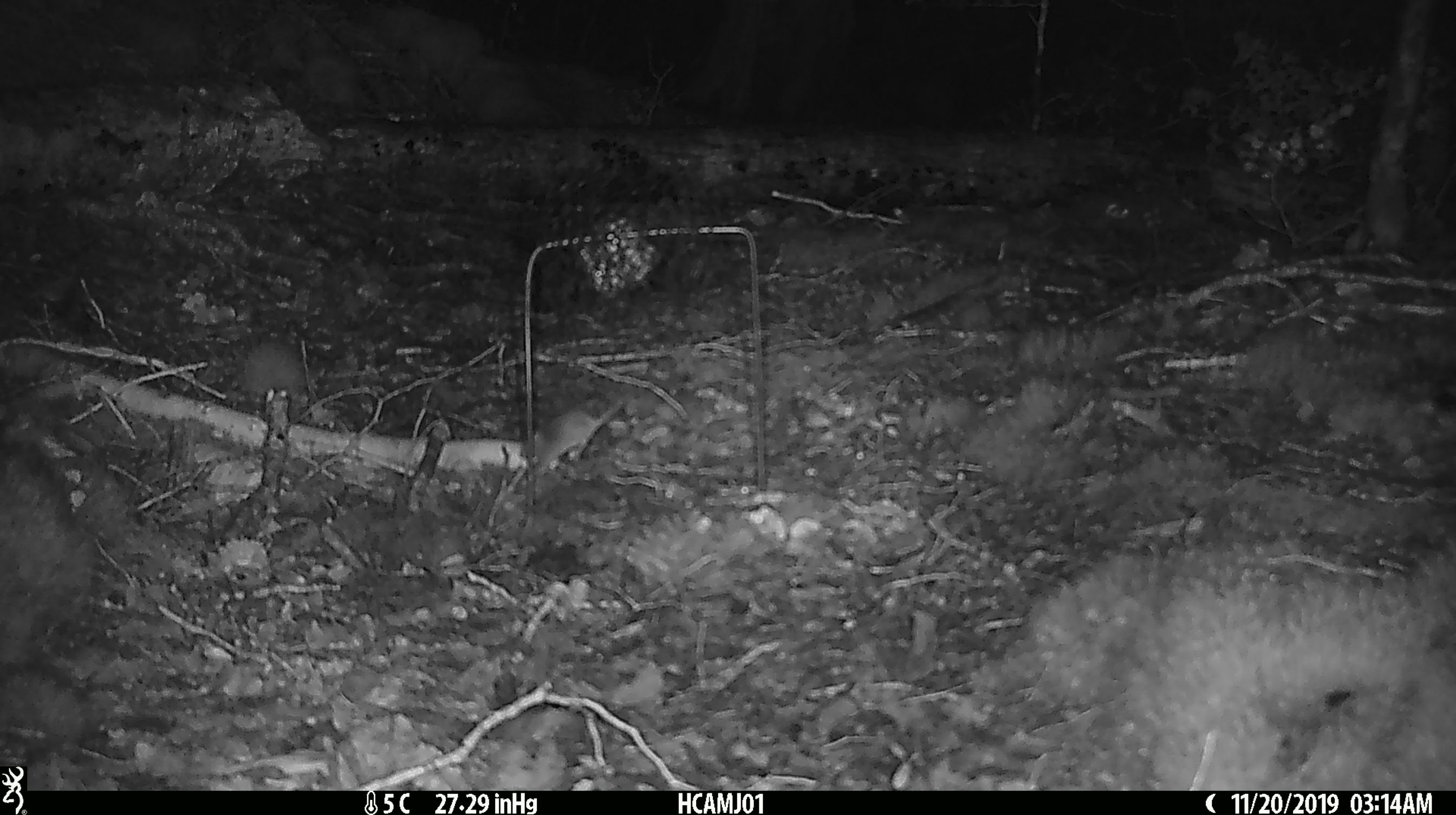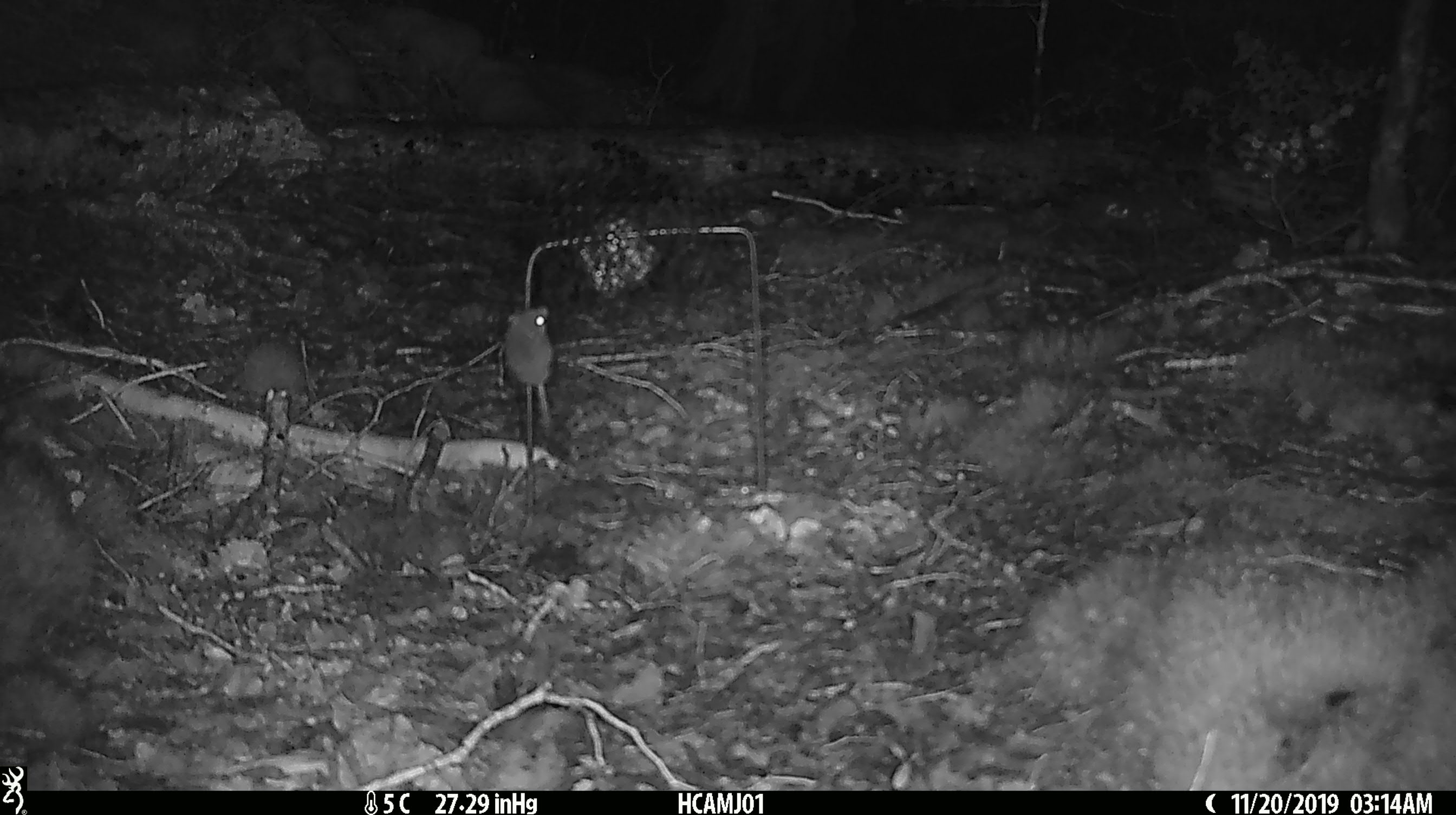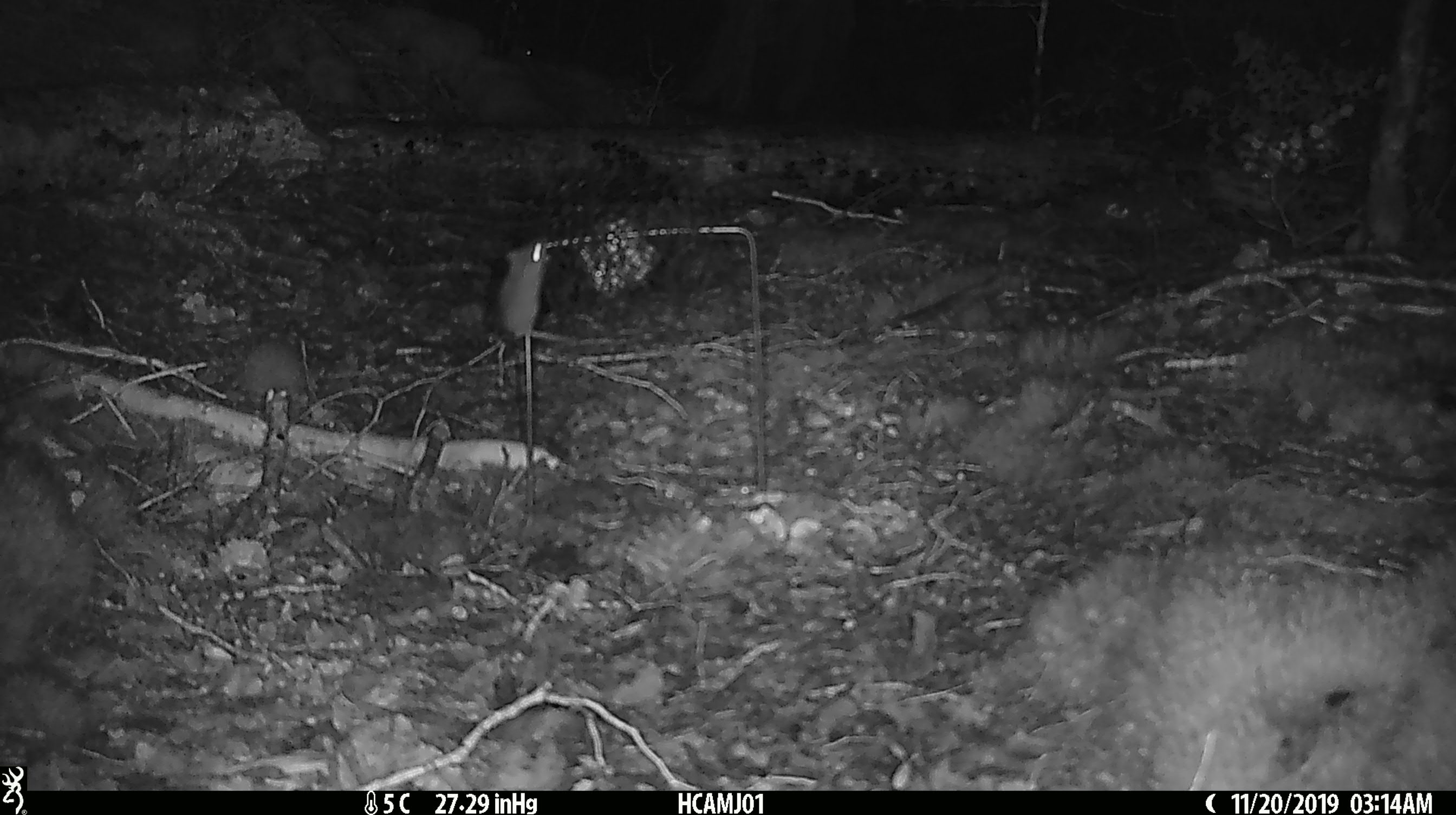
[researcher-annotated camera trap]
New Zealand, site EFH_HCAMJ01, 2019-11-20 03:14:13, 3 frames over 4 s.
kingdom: Animalia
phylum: Chordata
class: Mammalia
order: Rodentia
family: Muridae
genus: Mus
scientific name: Mus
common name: mouse